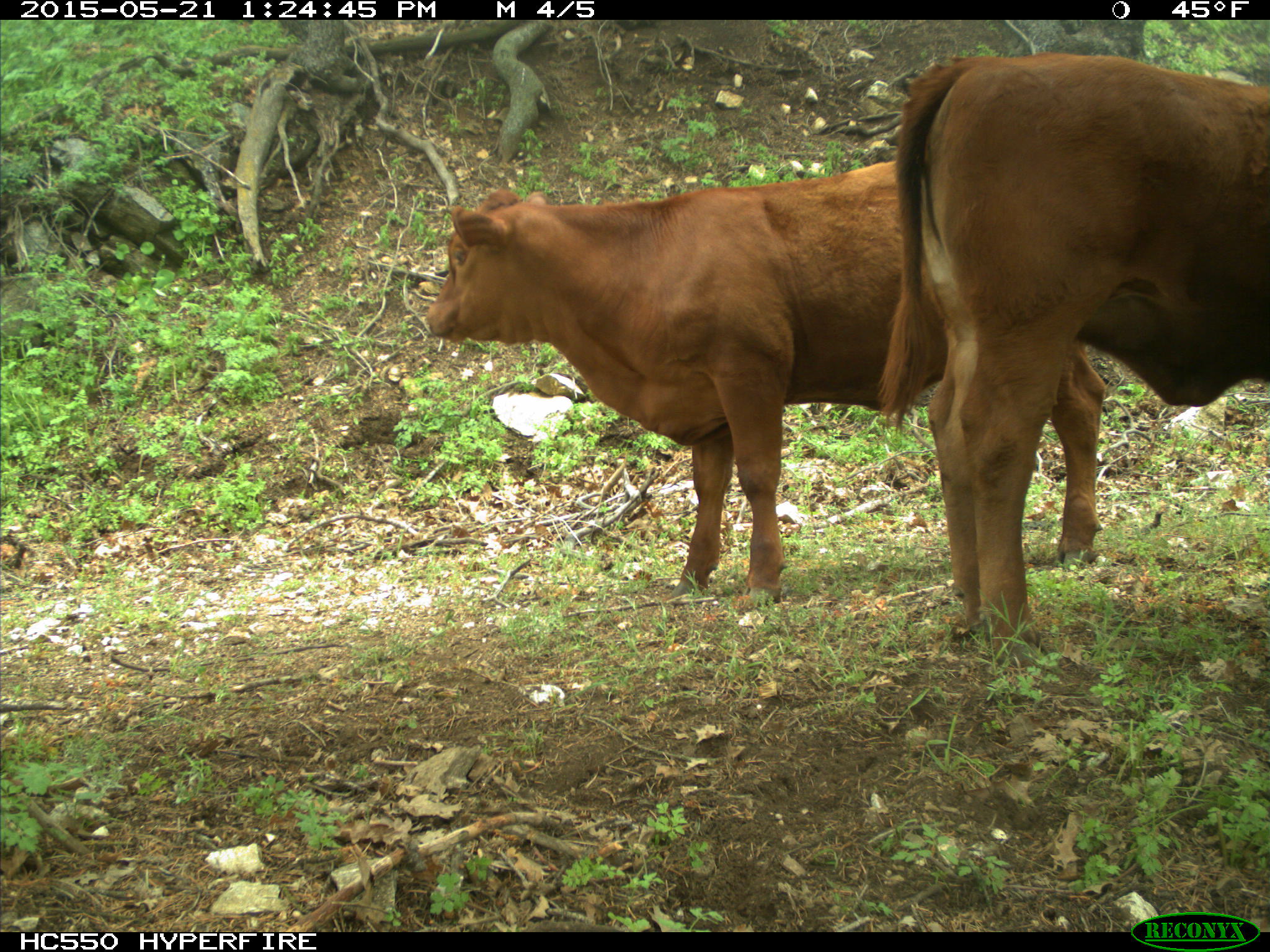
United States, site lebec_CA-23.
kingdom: Animalia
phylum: Chordata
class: Mammalia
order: Artiodactyla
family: Bovidae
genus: Bos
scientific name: Bos taurus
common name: domestic cow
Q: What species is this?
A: Bos taurus (domestic cow).